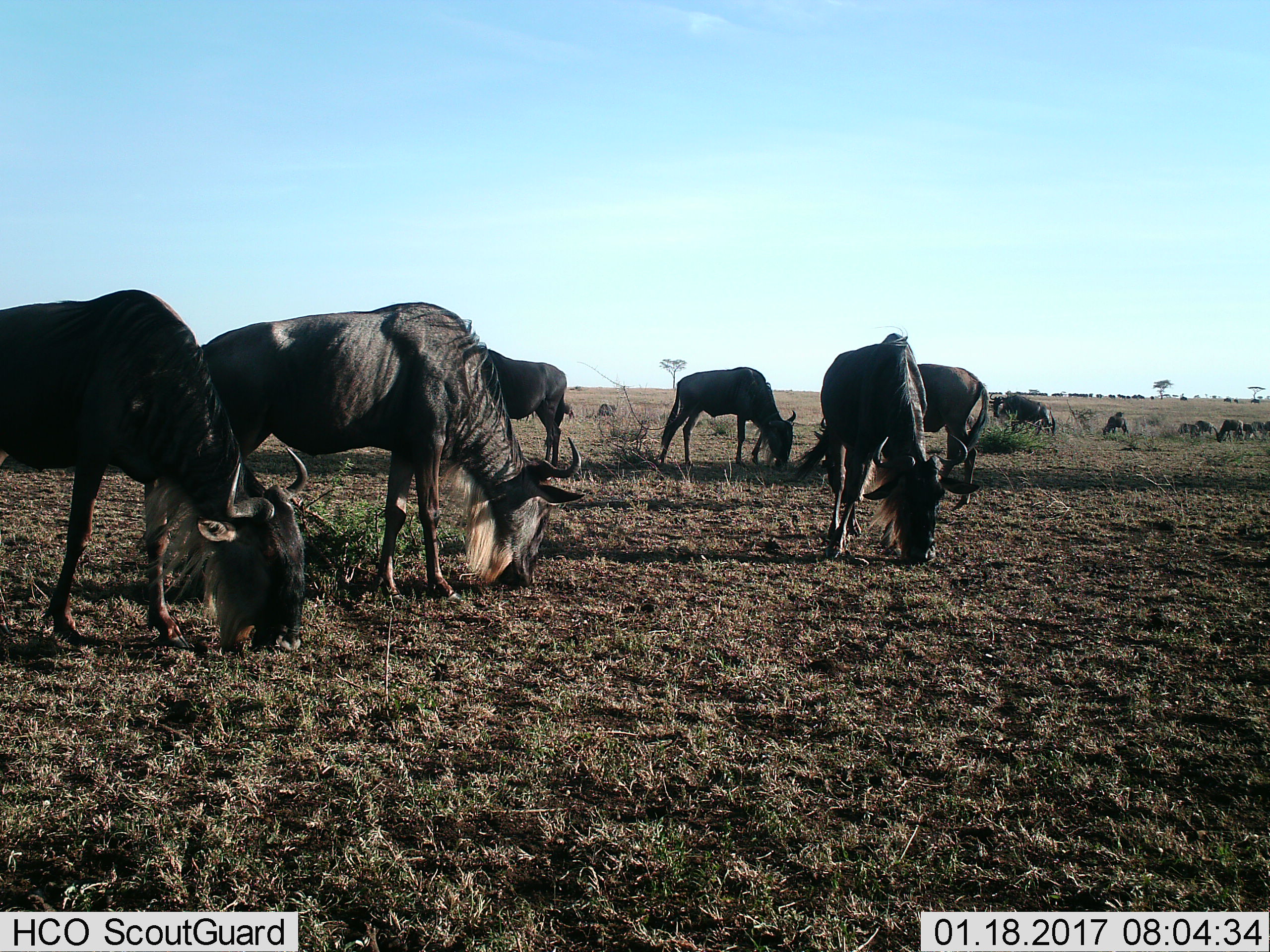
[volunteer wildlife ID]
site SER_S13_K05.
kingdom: Animalia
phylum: Chordata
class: Mammalia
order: Artiodactyla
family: Bovidae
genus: Connochaetes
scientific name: Connochaetes taurinus taurinus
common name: blue wildebeest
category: wildebeestblue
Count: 11-50.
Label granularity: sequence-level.